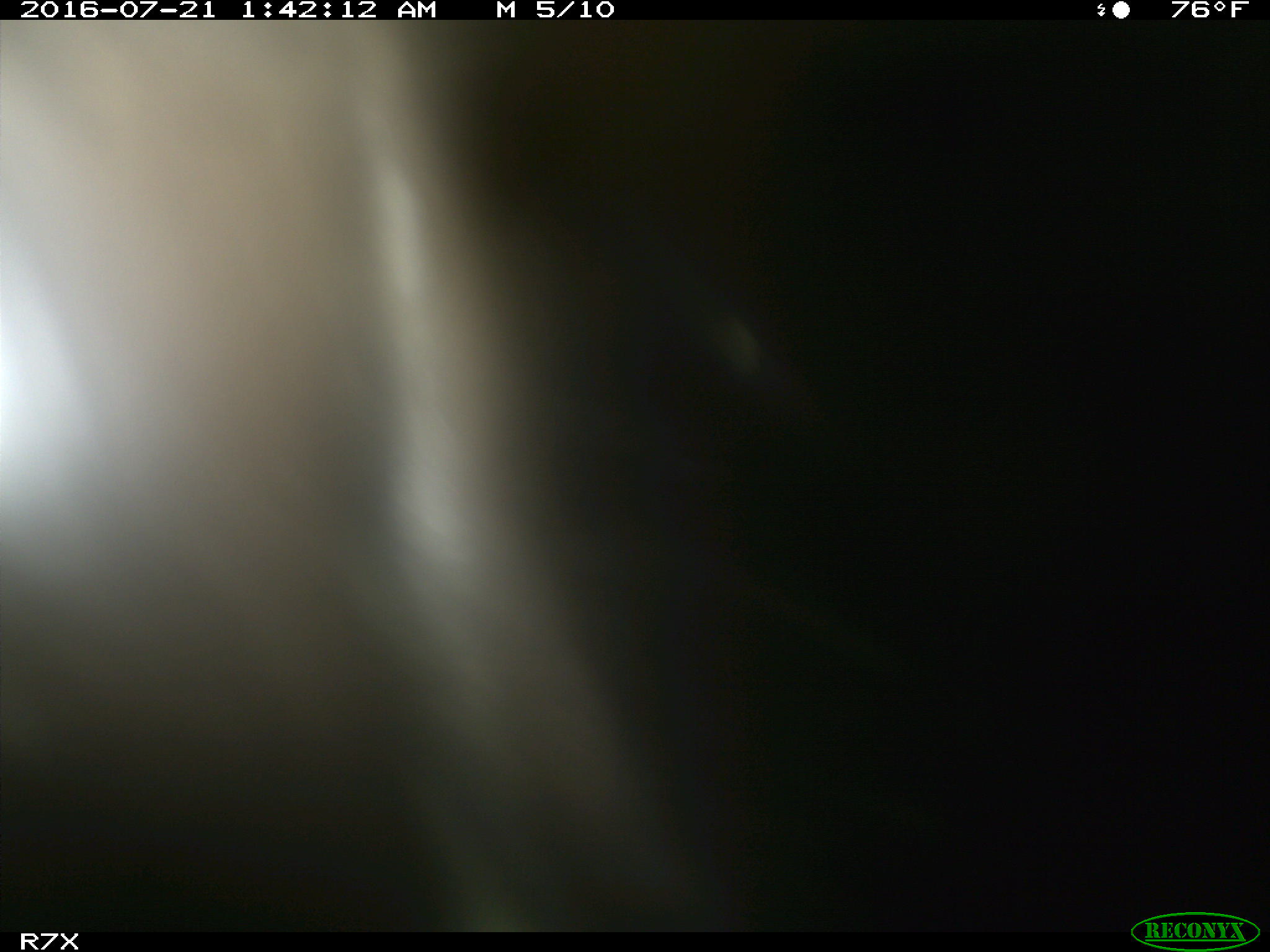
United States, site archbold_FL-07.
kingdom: Animalia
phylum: Chordata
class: Mammalia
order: Artiodactyla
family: Bovidae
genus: Bos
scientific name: Bos taurus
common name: domestic cow